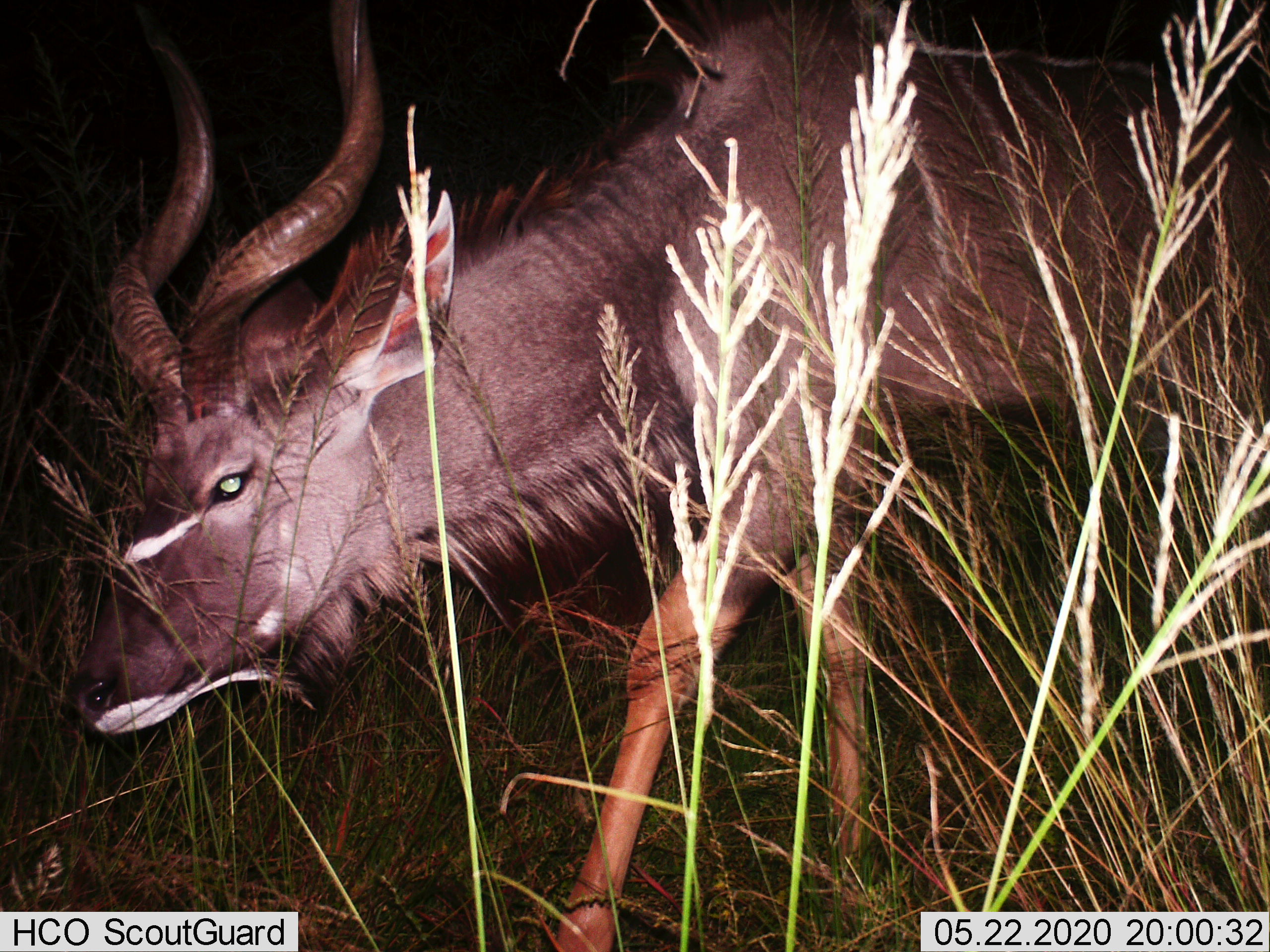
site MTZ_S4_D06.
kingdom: Animalia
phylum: Chordata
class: Mammalia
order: Artiodactyla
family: Bovidae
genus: Tragelaphus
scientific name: Tragelaphus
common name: kudu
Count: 1.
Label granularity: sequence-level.